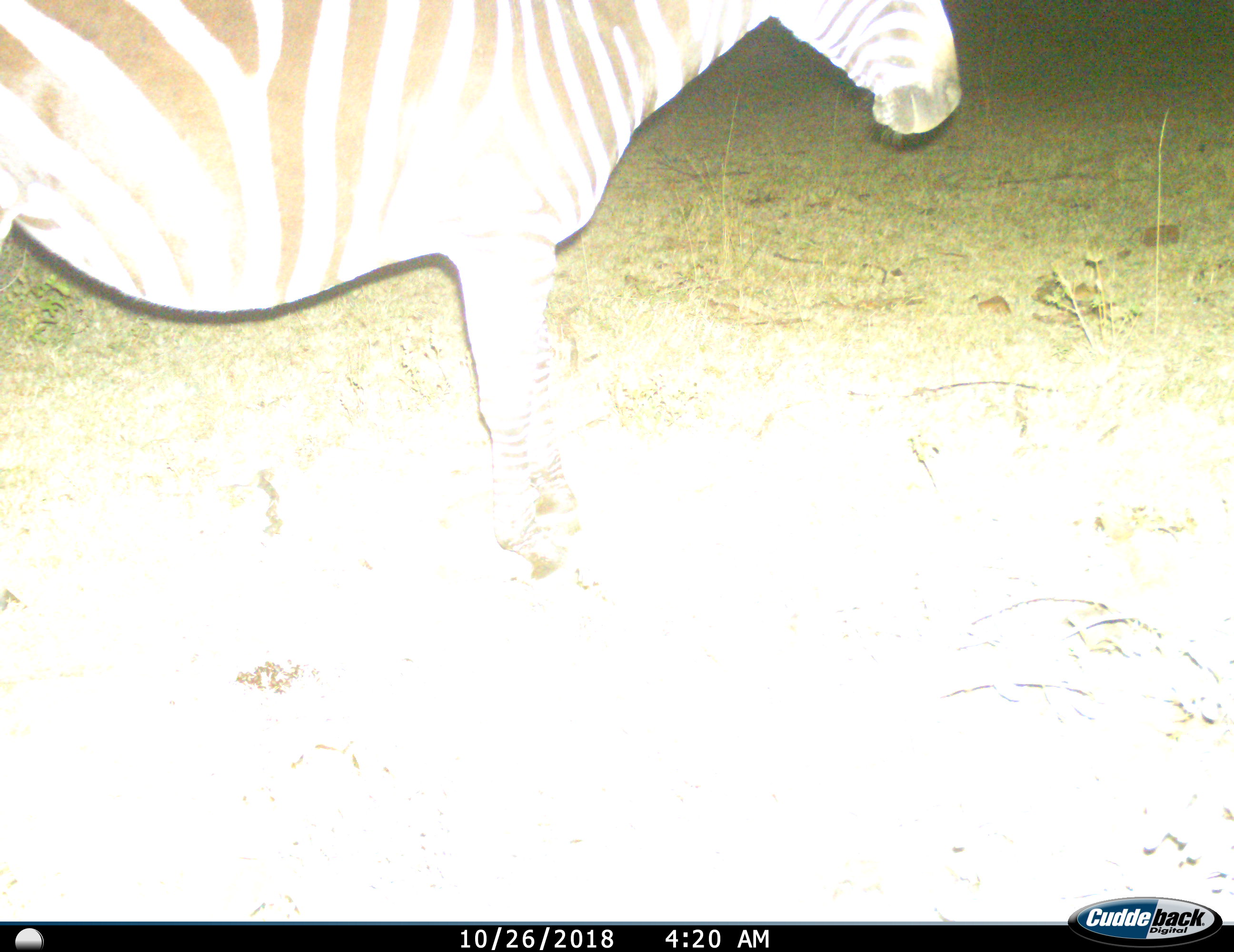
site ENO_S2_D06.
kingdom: Animalia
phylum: Chordata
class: Mammalia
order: Perissodactyla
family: Equidae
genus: Equus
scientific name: Equus quagga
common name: plains zebra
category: zebraplains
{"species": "zebraplains (plains zebra) (Equus quagga)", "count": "1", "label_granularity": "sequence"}